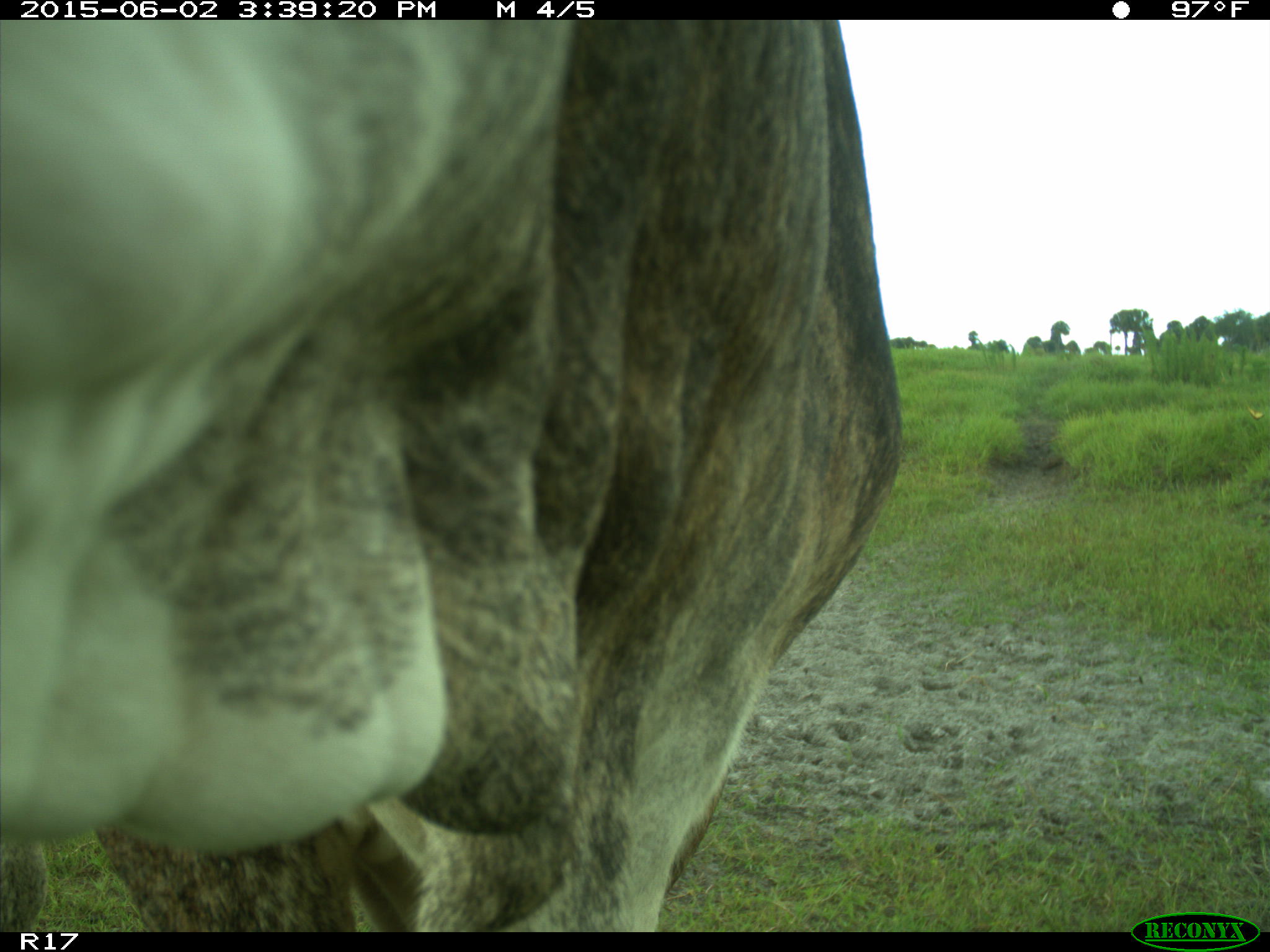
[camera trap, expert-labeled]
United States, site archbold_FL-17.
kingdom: Animalia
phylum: Chordata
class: Mammalia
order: Artiodactyla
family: Bovidae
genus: Bos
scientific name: Bos taurus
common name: domestic cow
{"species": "Bos taurus (domestic cow)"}